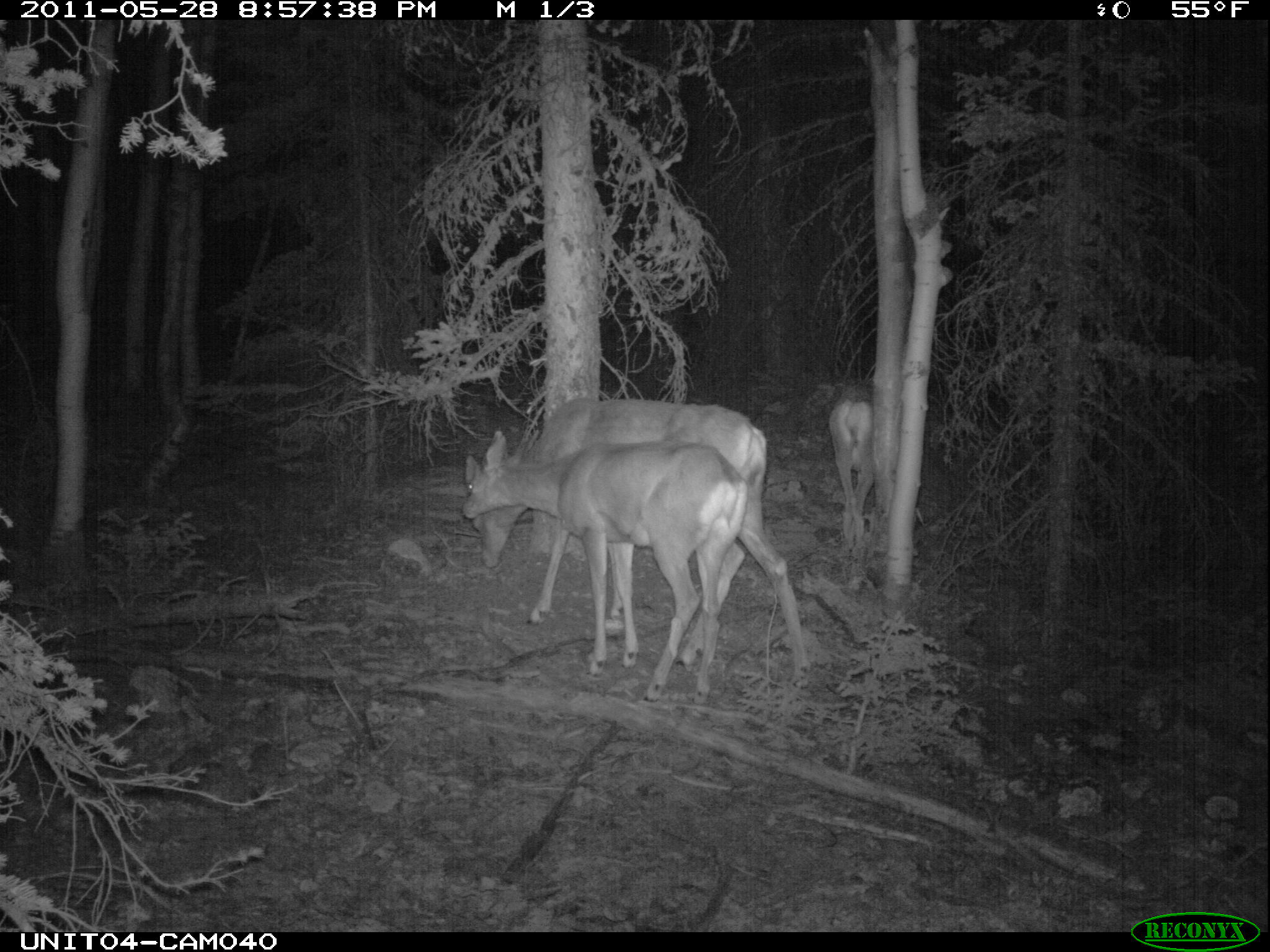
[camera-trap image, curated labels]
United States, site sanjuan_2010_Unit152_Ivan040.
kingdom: Animalia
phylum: Chordata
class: Mammalia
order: Artiodactyla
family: Cervidae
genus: Odocoileus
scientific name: Odocoileus hemionus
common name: mule deer